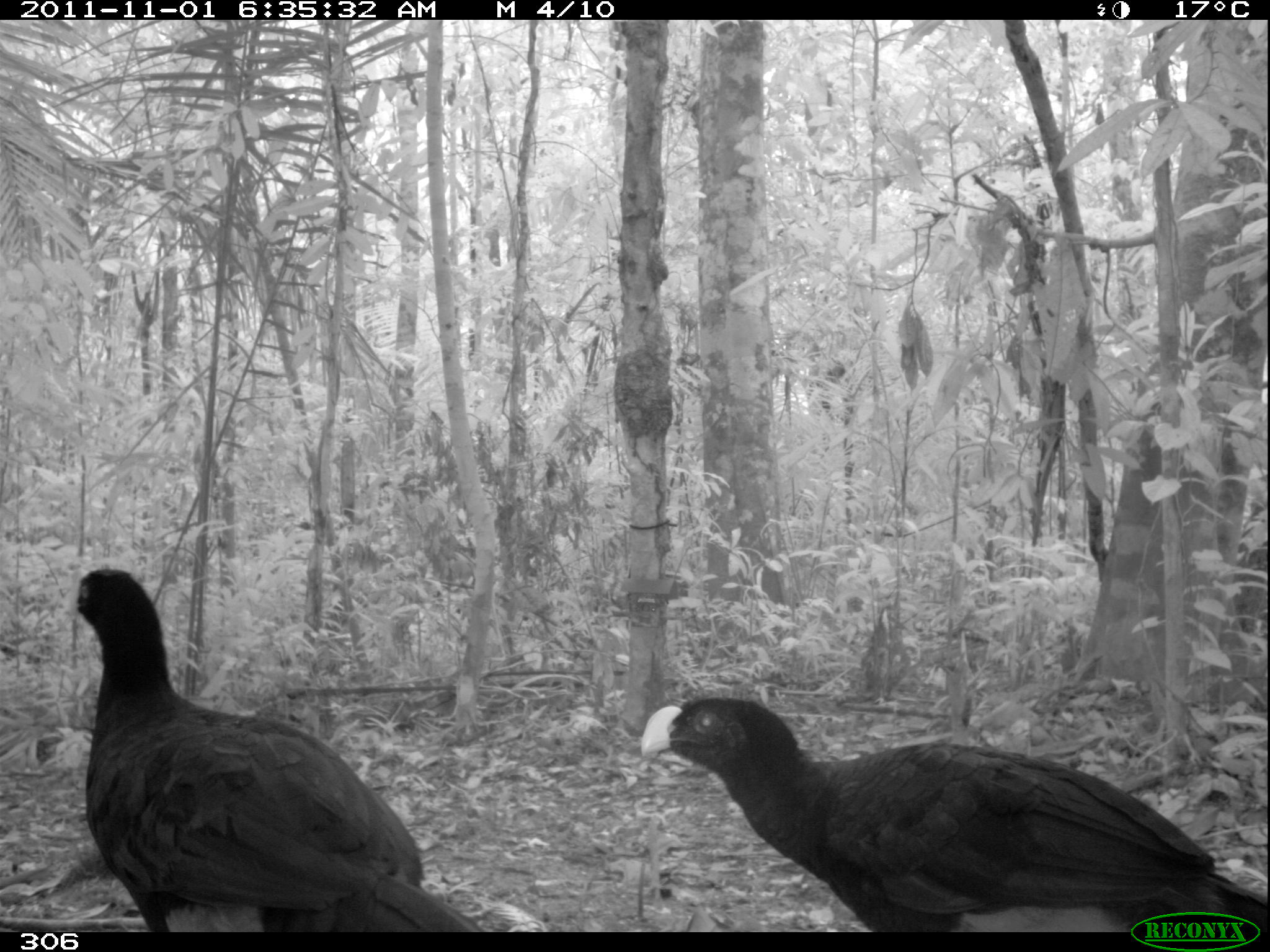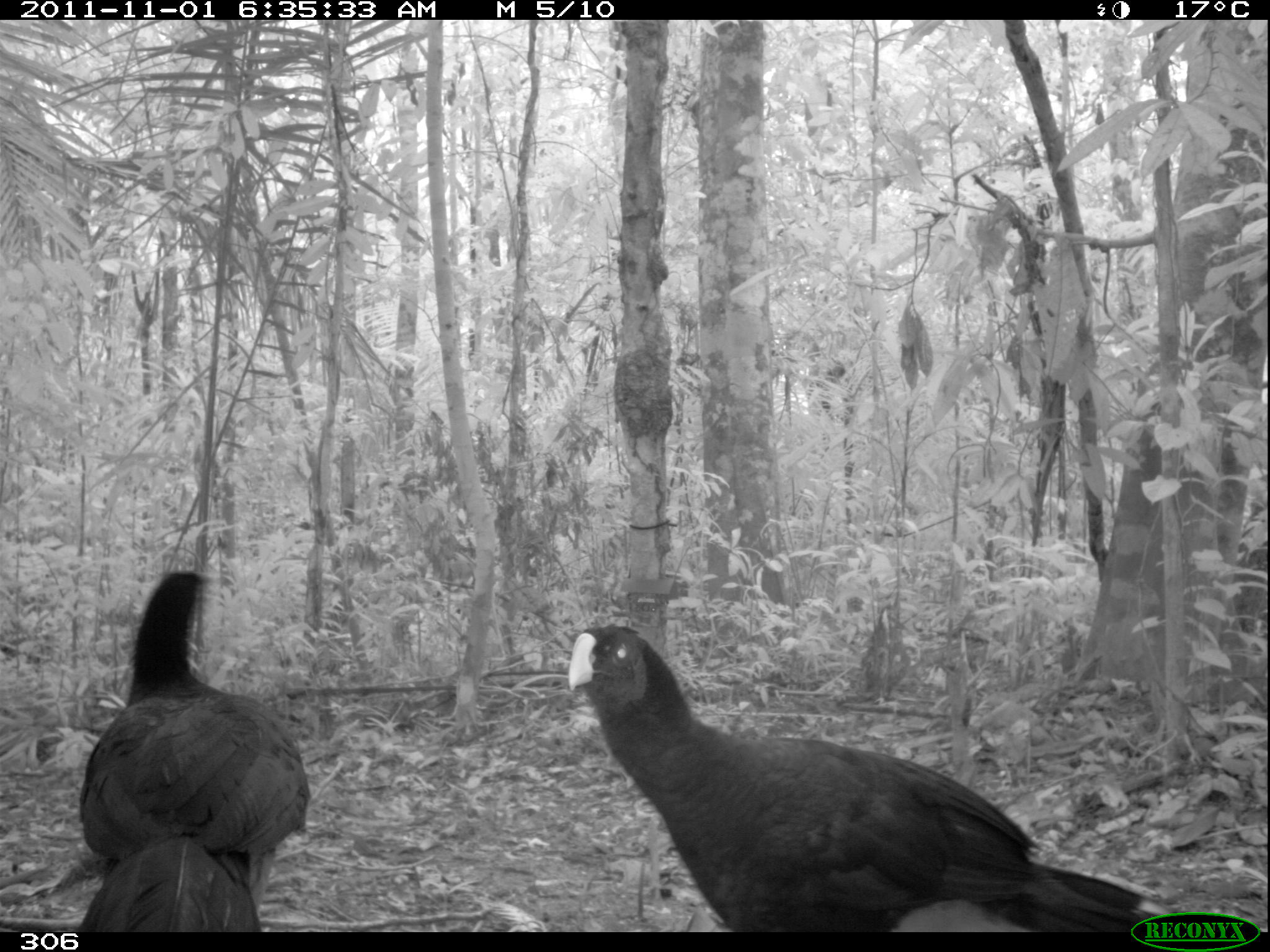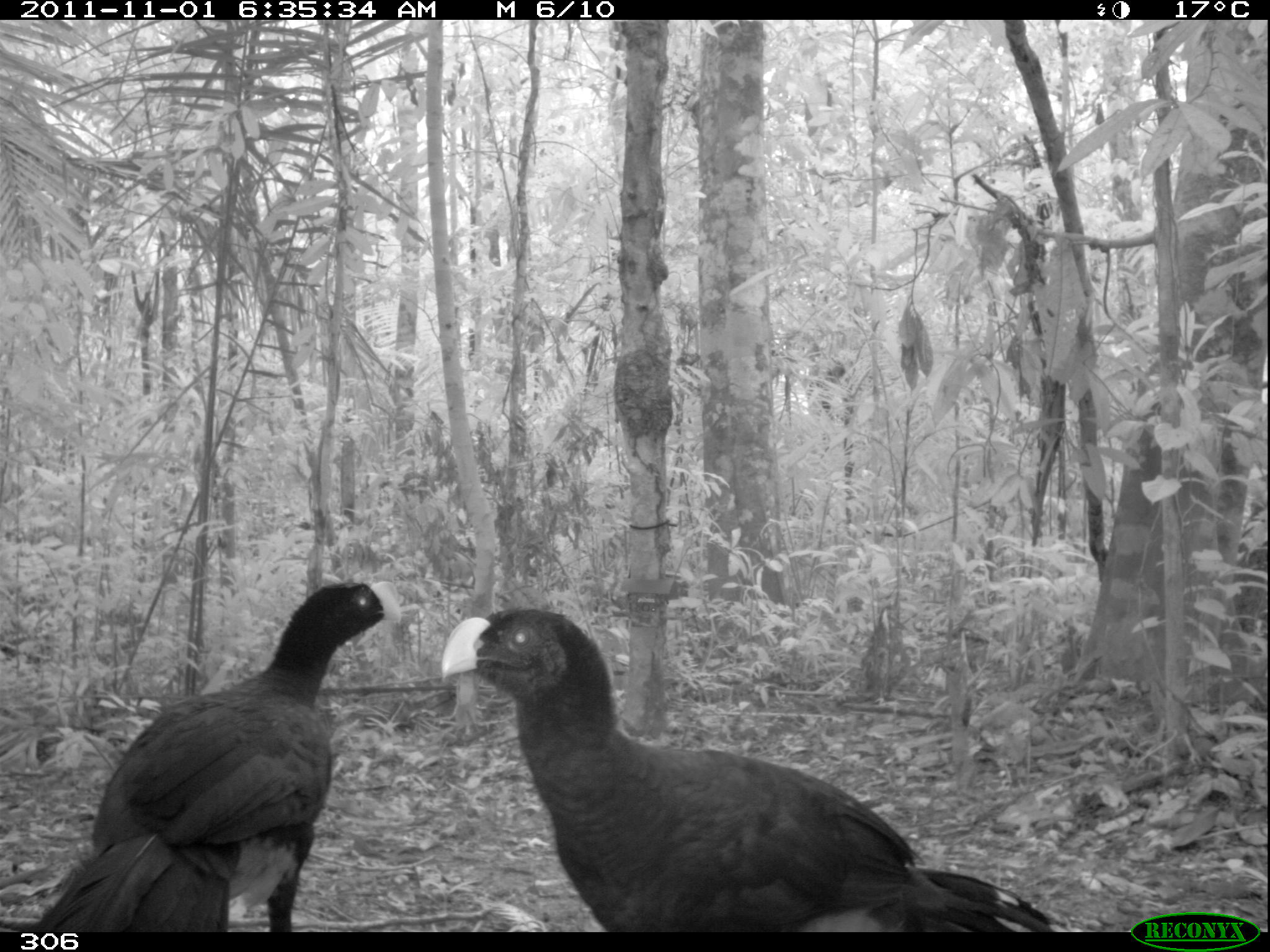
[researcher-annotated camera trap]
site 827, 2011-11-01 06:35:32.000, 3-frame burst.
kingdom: Animalia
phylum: Chordata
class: Aves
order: Galliformes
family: Cracidae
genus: Mitu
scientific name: Mitu tuberosum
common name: razor-billed curassow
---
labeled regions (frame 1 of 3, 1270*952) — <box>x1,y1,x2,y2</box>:
mitu tuberosum: <box>60,567,488,932</box>; <box>639,689,1270,932</box>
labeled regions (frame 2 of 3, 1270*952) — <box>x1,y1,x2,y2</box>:
mitu tuberosum: <box>571,623,1156,933</box>; <box>81,575,310,931</box>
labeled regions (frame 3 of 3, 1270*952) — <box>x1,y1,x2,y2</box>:
mitu tuberosum: <box>441,608,1058,933</box>; <box>29,581,403,933</box>